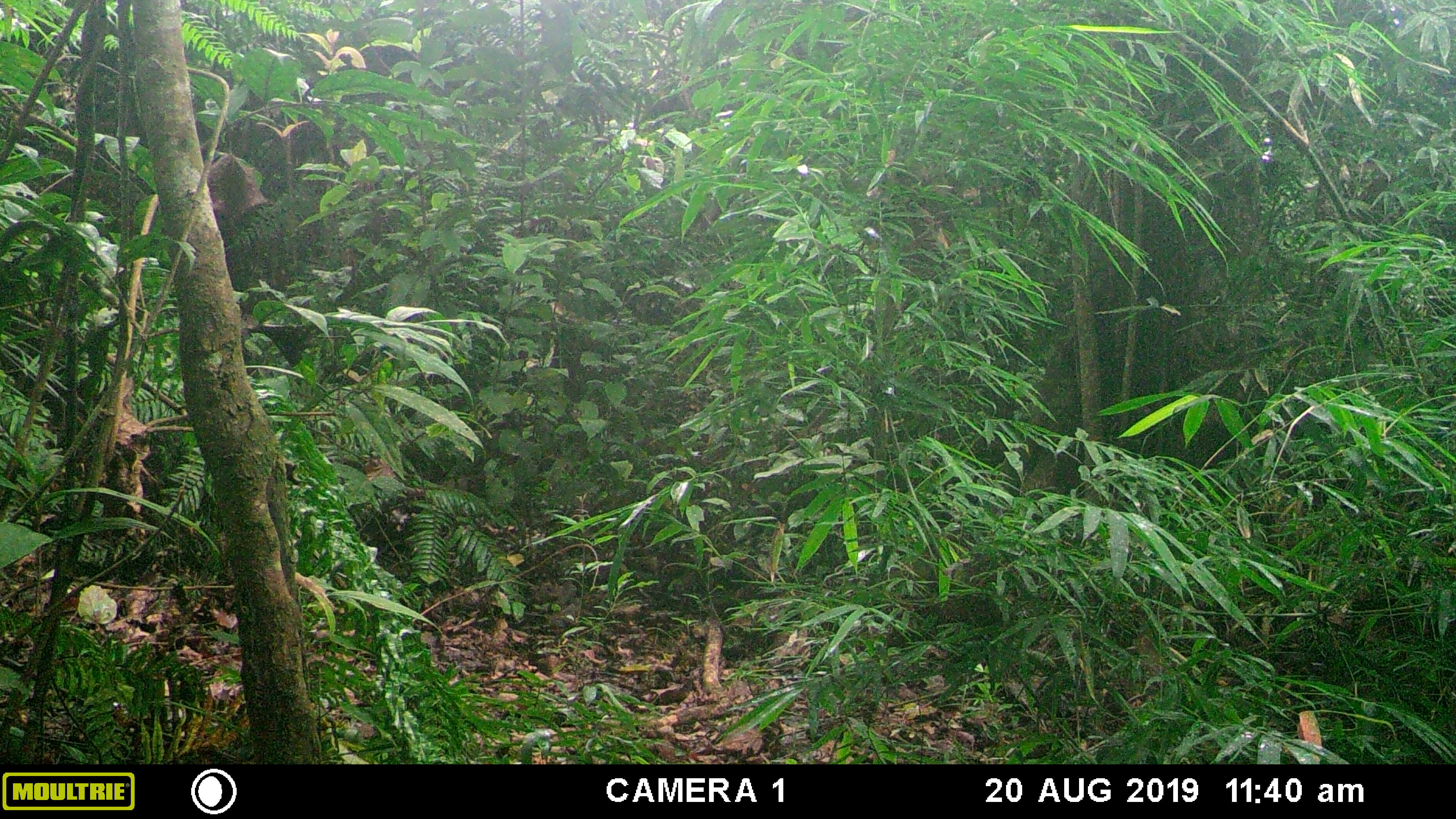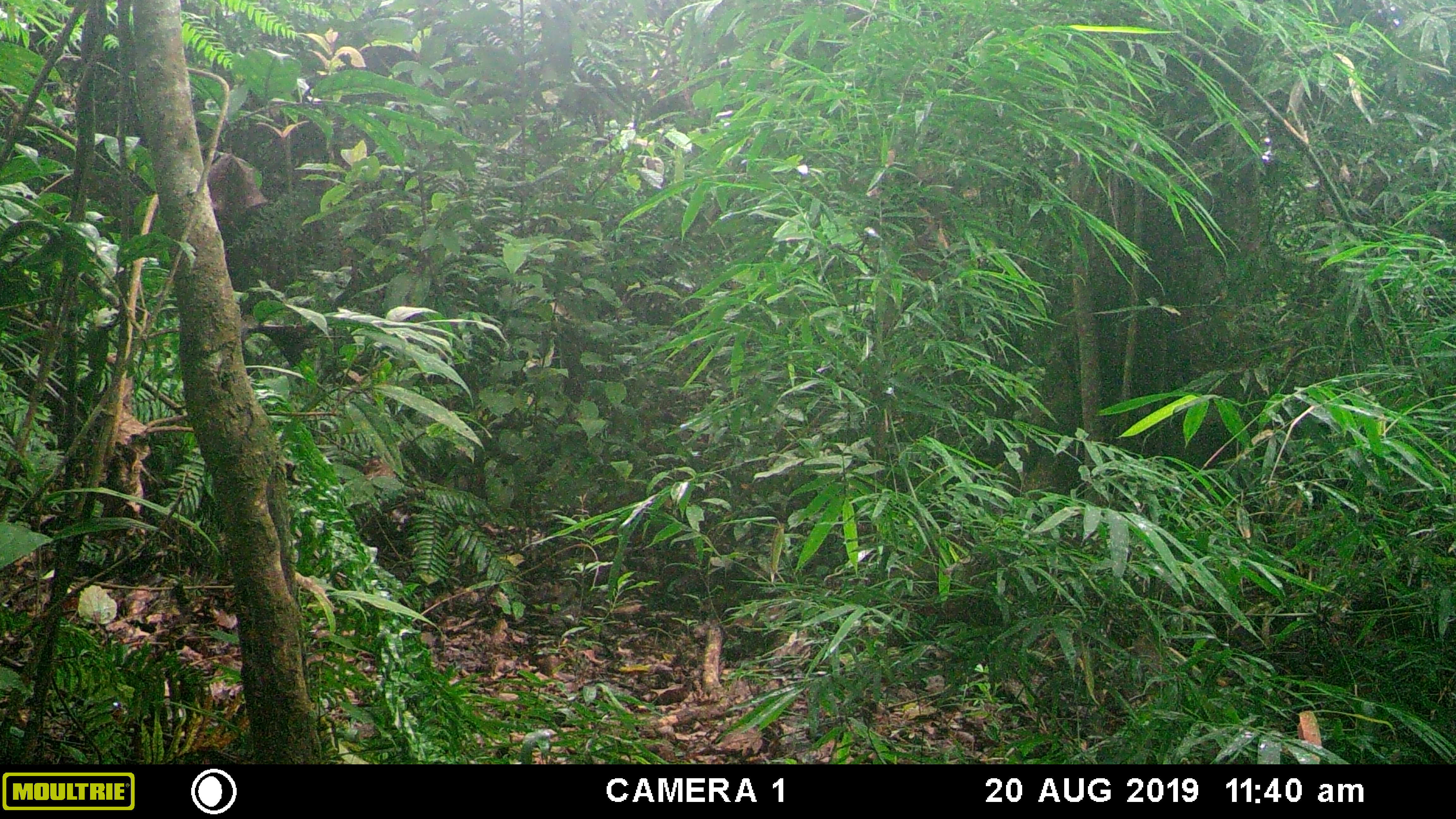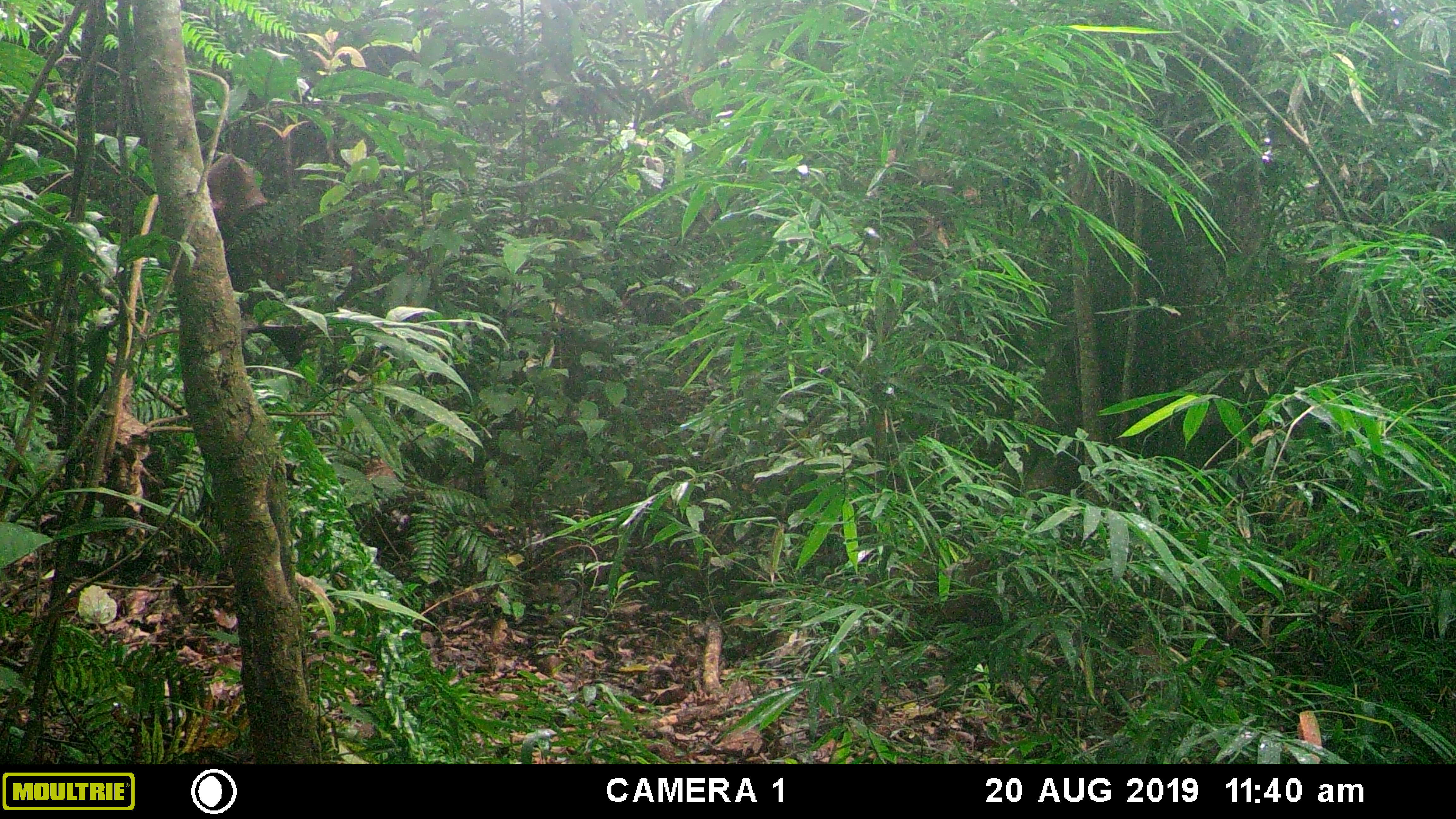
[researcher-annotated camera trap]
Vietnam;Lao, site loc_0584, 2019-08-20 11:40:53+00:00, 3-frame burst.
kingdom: Animalia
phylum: Chordata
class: Mammalia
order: Artiodactyla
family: Suidae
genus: Sus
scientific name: Sus scrofa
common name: eurasian wild pig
Eurasian wild pig (Sus scrofa). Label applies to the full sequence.